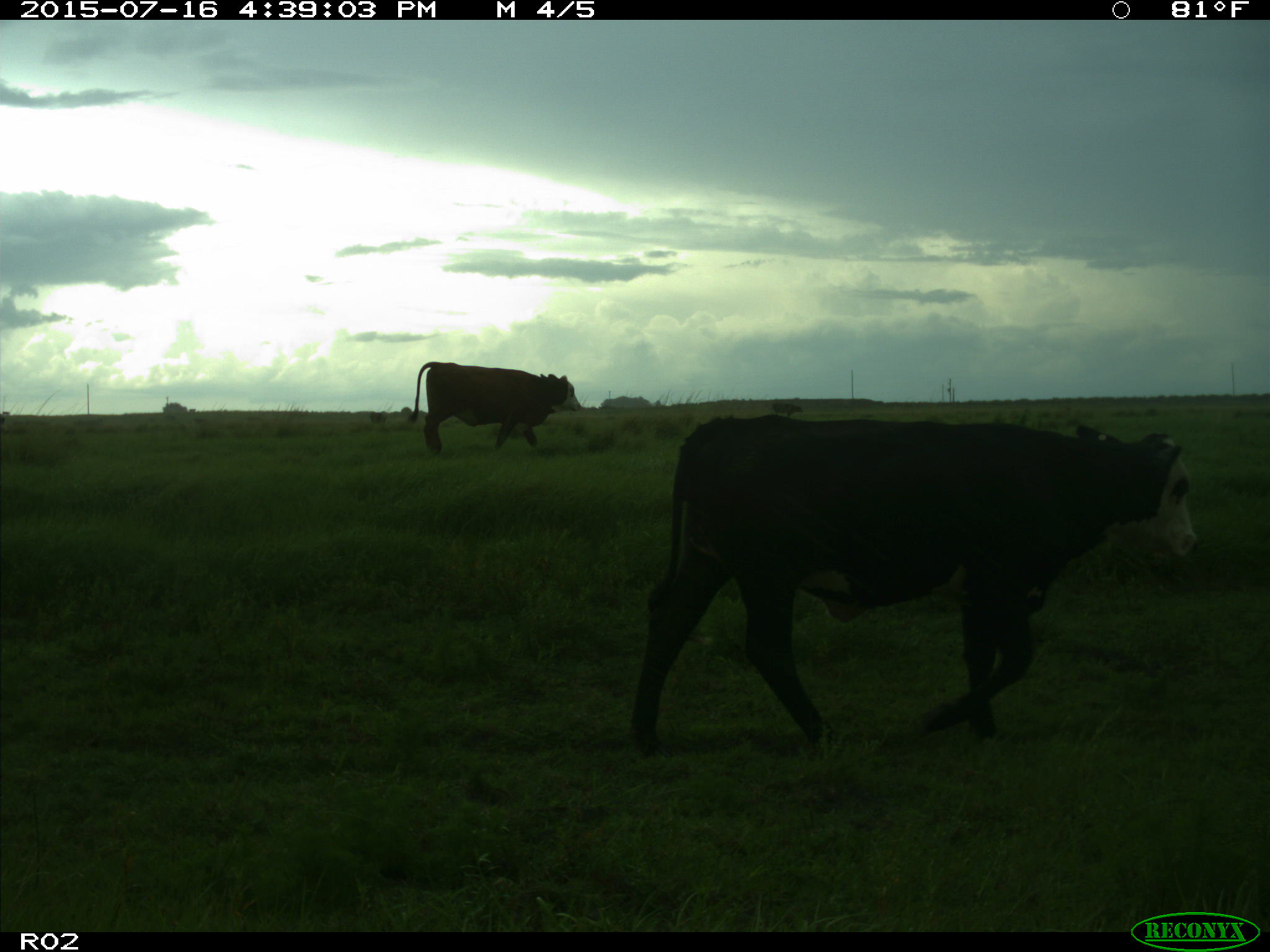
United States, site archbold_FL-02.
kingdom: Animalia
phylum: Chordata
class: Mammalia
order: Artiodactyla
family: Bovidae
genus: Bos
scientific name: Bos taurus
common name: domestic cow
Bos taurus (domestic cow).